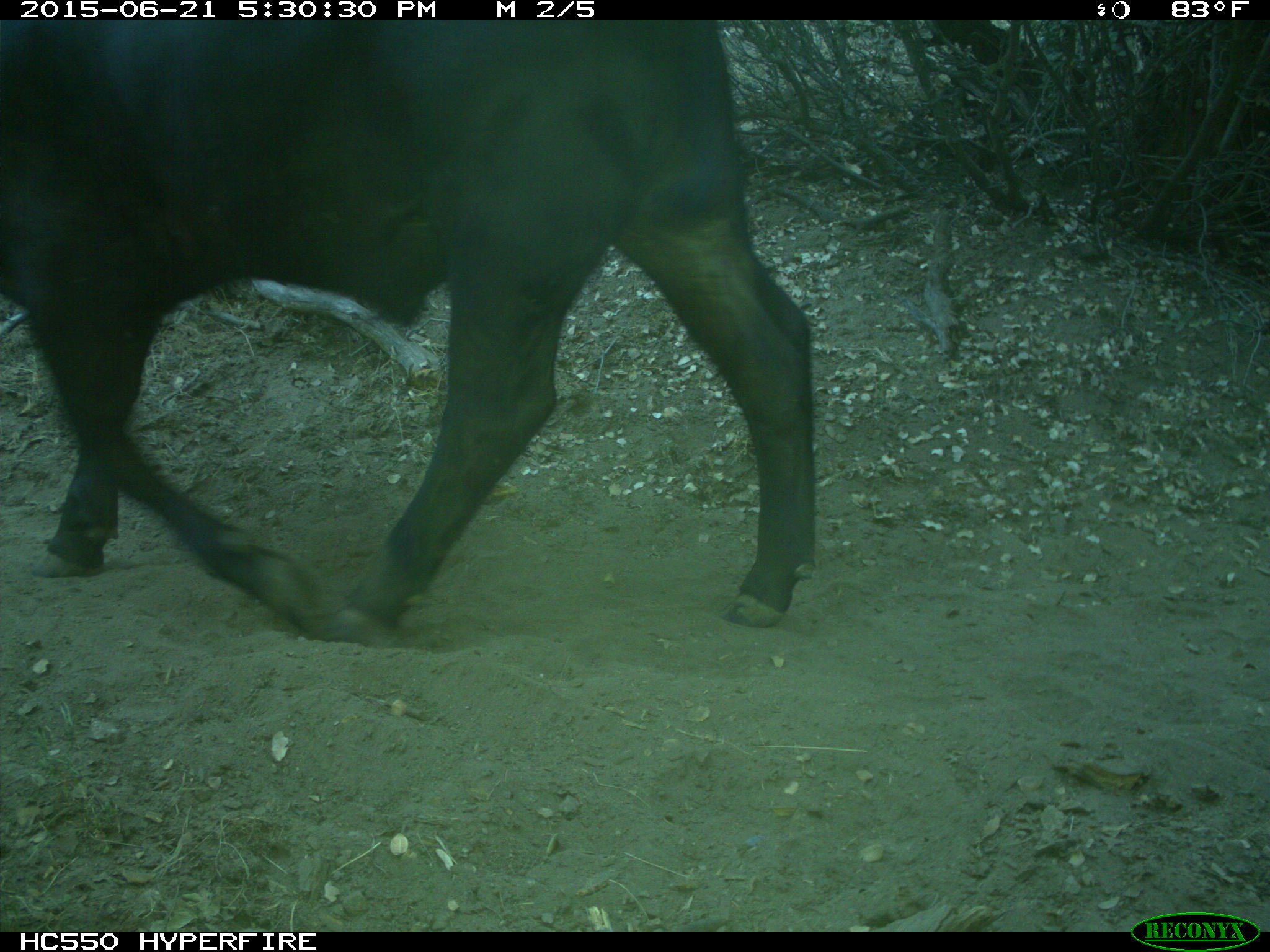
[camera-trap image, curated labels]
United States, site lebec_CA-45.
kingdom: Animalia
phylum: Chordata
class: Mammalia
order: Artiodactyla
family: Bovidae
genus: Bos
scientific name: Bos taurus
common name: domestic cow